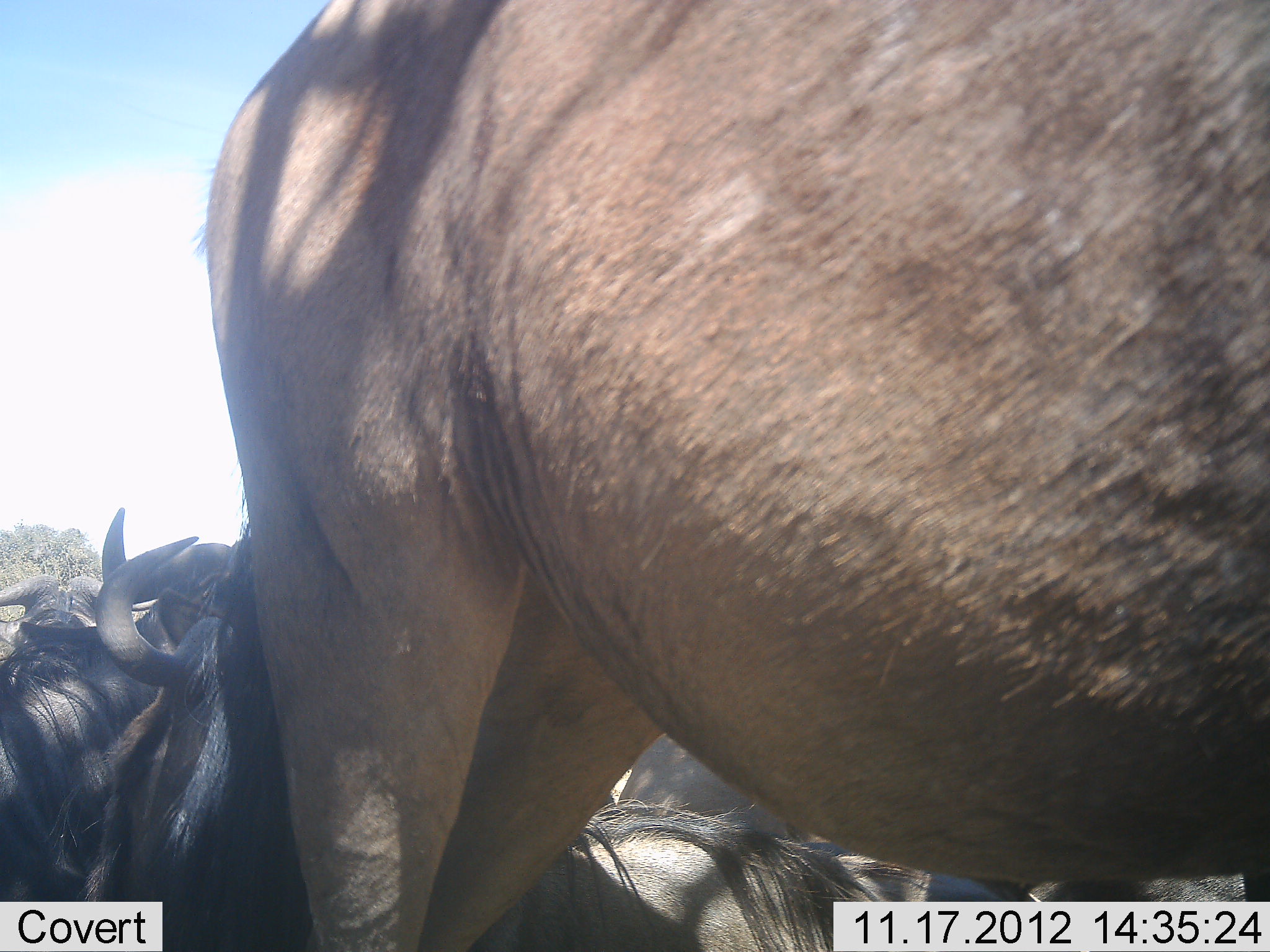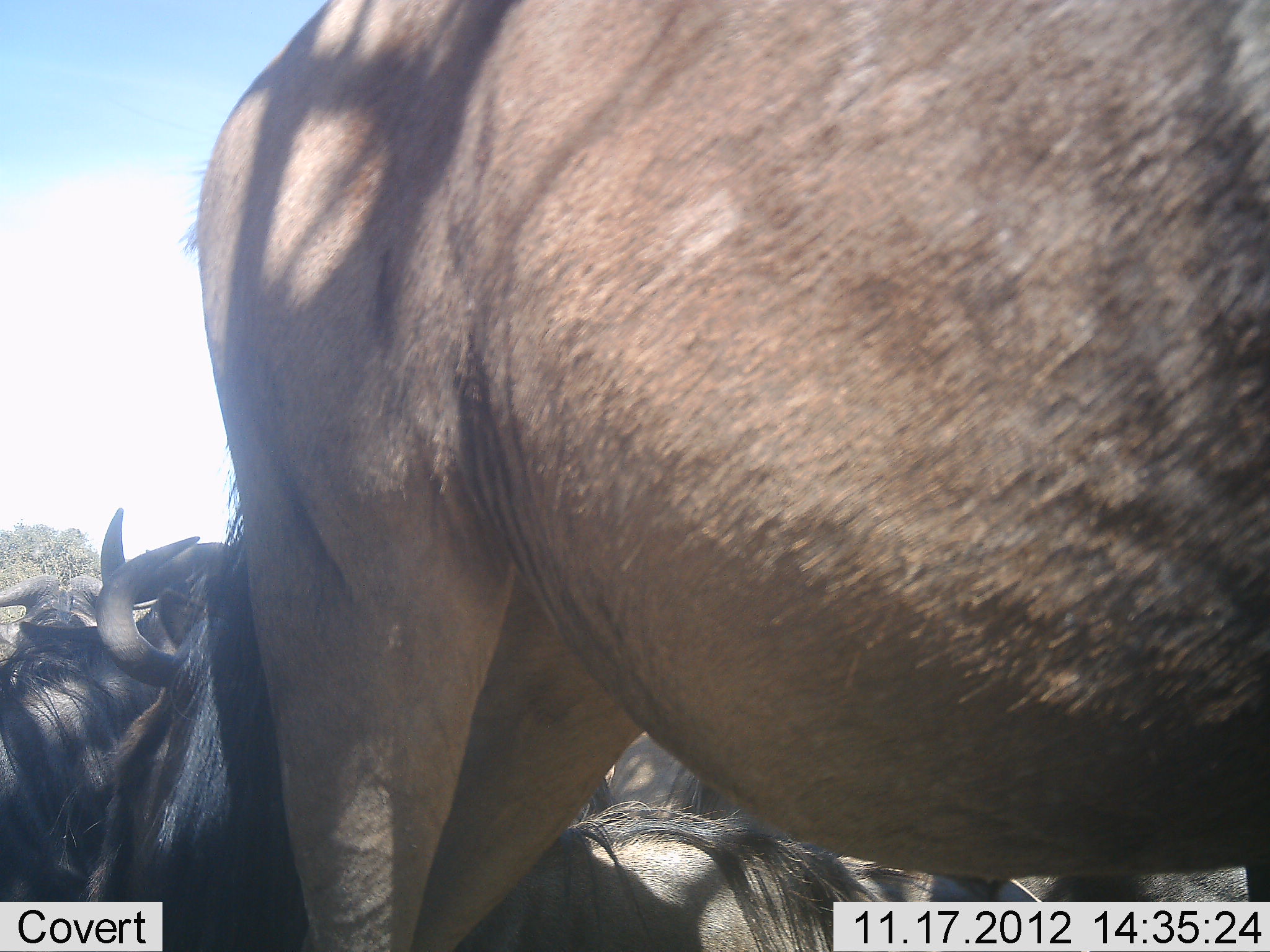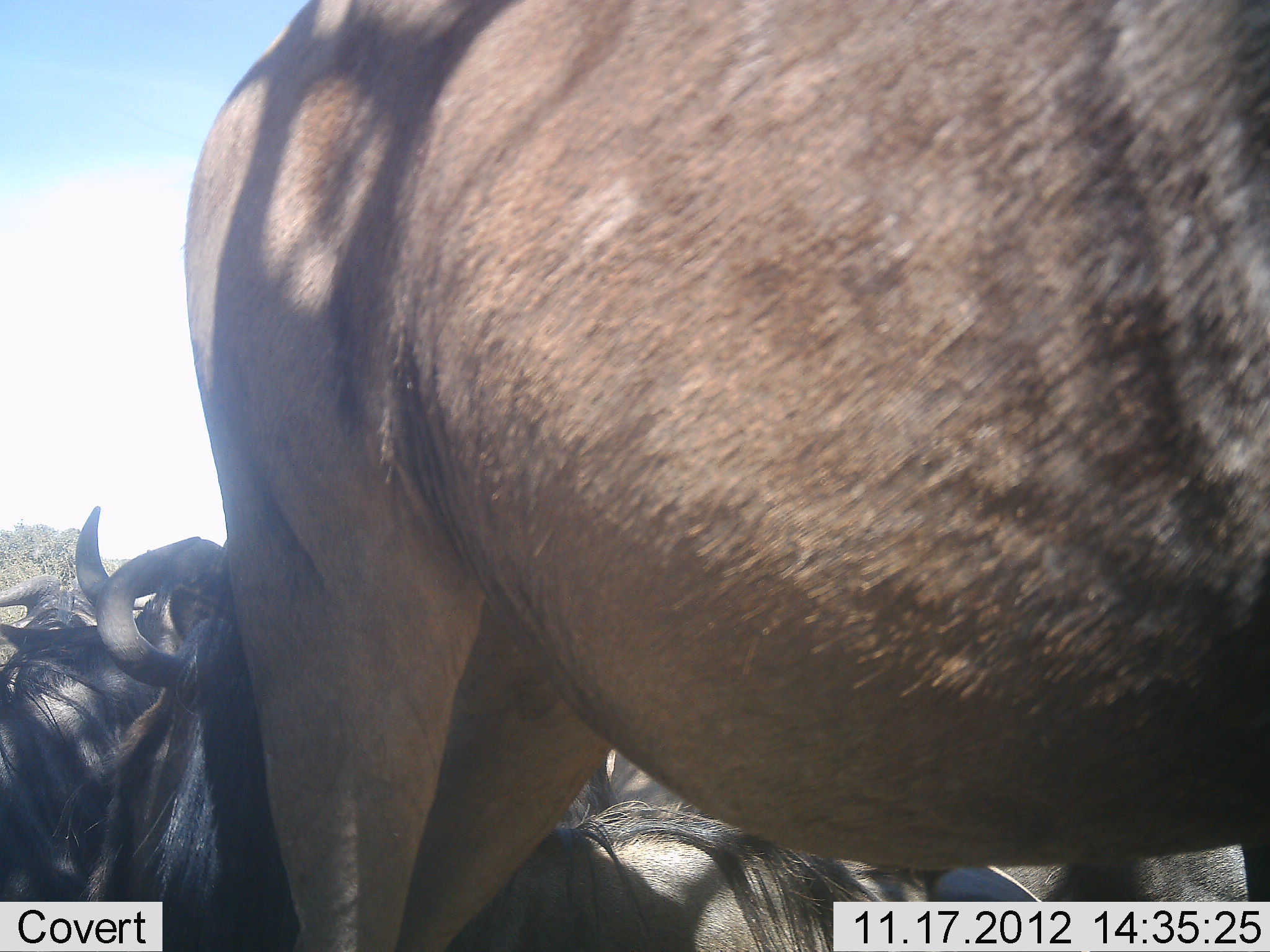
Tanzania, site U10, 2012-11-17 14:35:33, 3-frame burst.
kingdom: Animalia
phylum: Chordata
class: Mammalia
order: Artiodactyla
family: Bovidae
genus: Connochaetes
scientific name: Connochaetes taurinus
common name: blue wildebeest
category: wildebeest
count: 5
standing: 80%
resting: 90%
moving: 0%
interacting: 0%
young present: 0%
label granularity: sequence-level